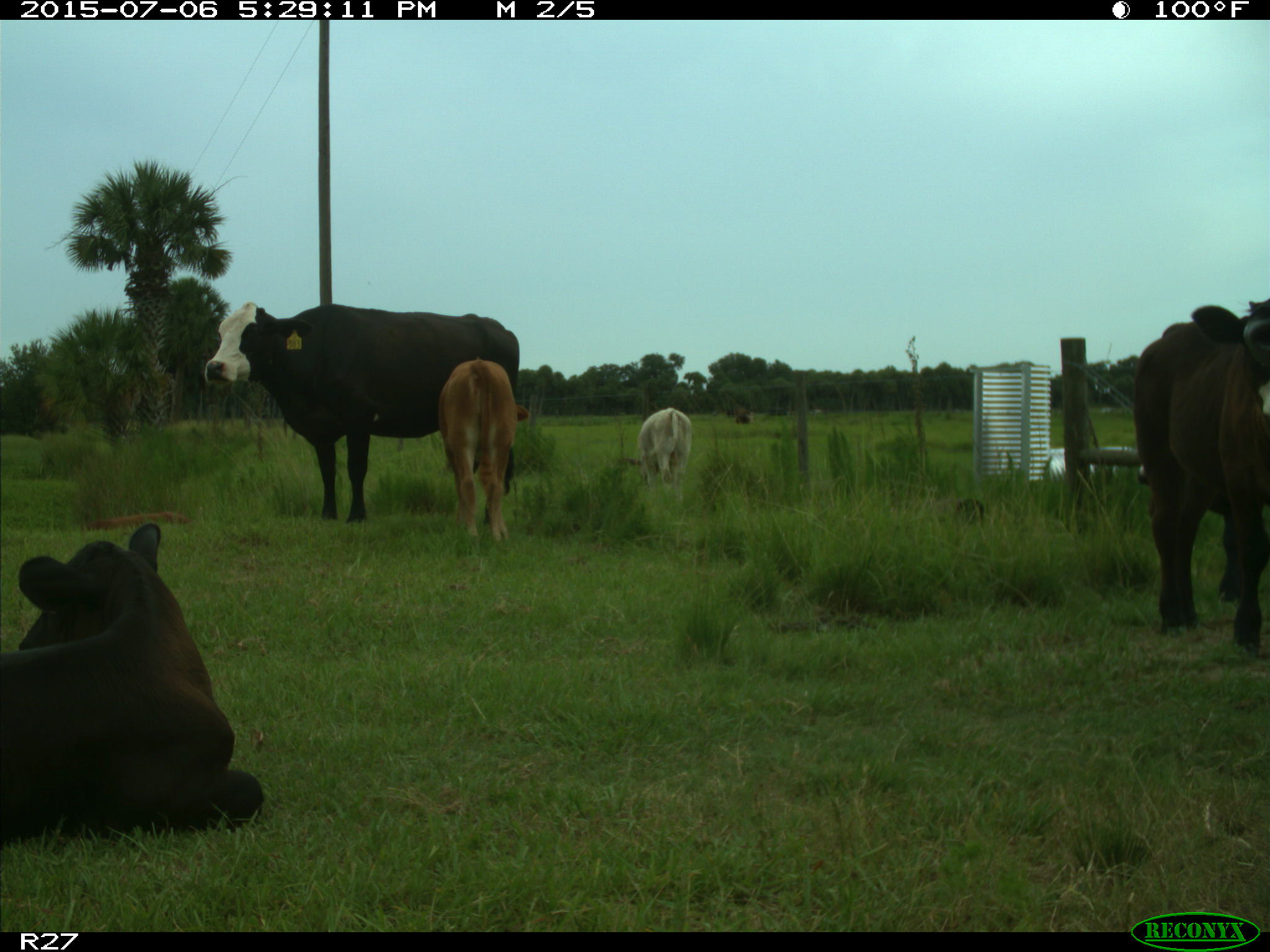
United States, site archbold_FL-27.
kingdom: Animalia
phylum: Chordata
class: Mammalia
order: Artiodactyla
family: Bovidae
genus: Bos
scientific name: Bos taurus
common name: domestic cow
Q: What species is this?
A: Bos taurus (domestic cow).